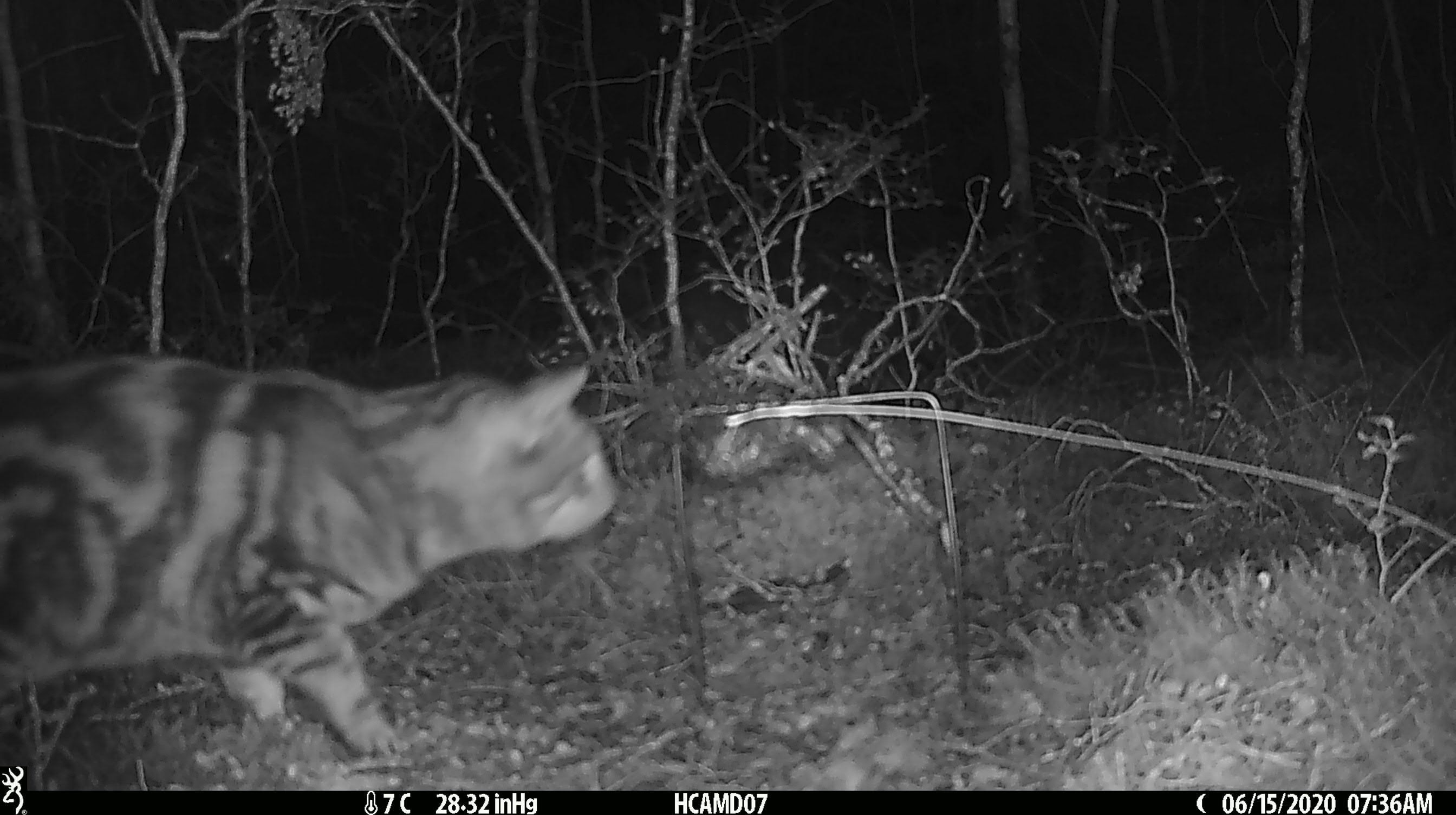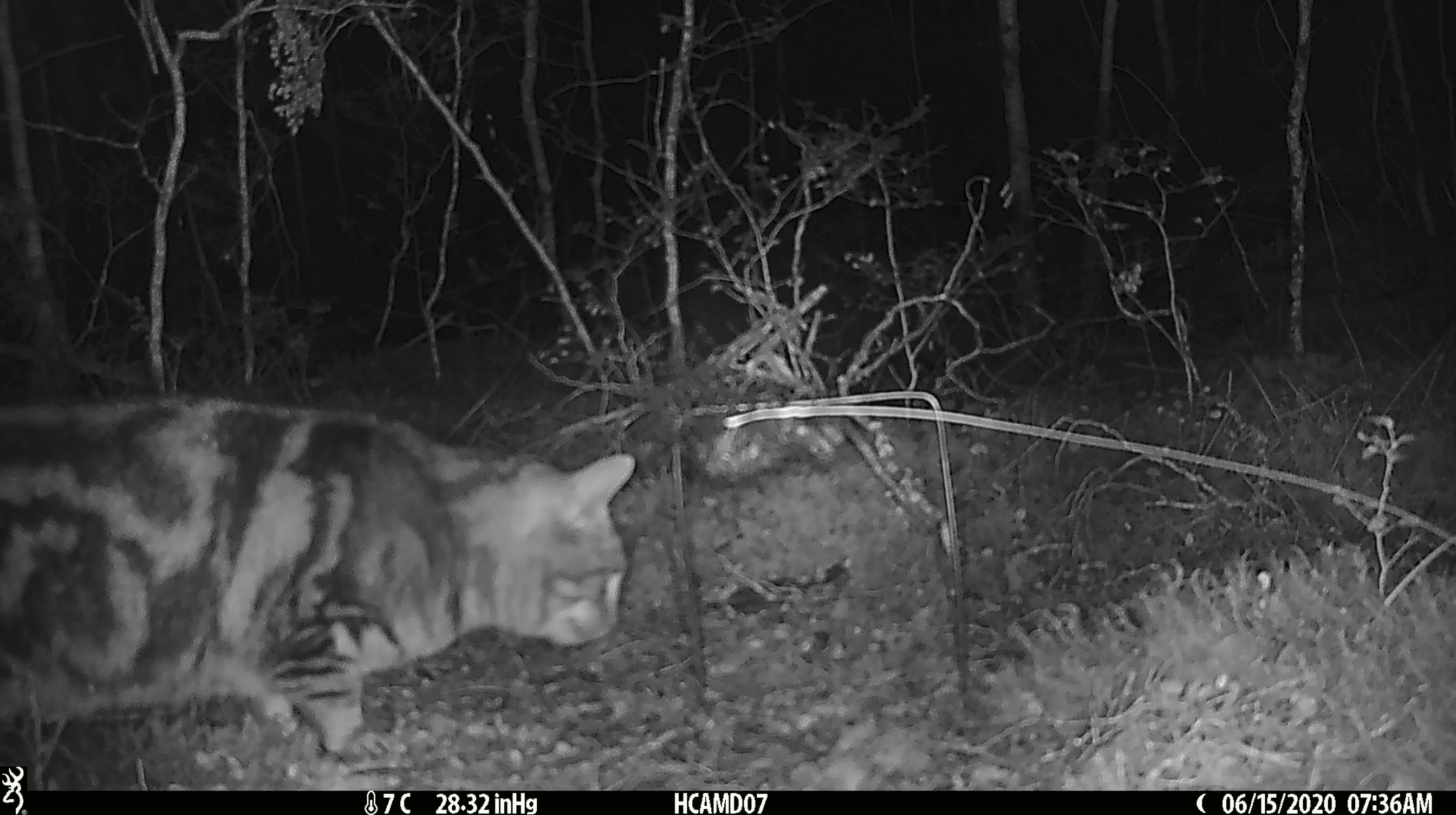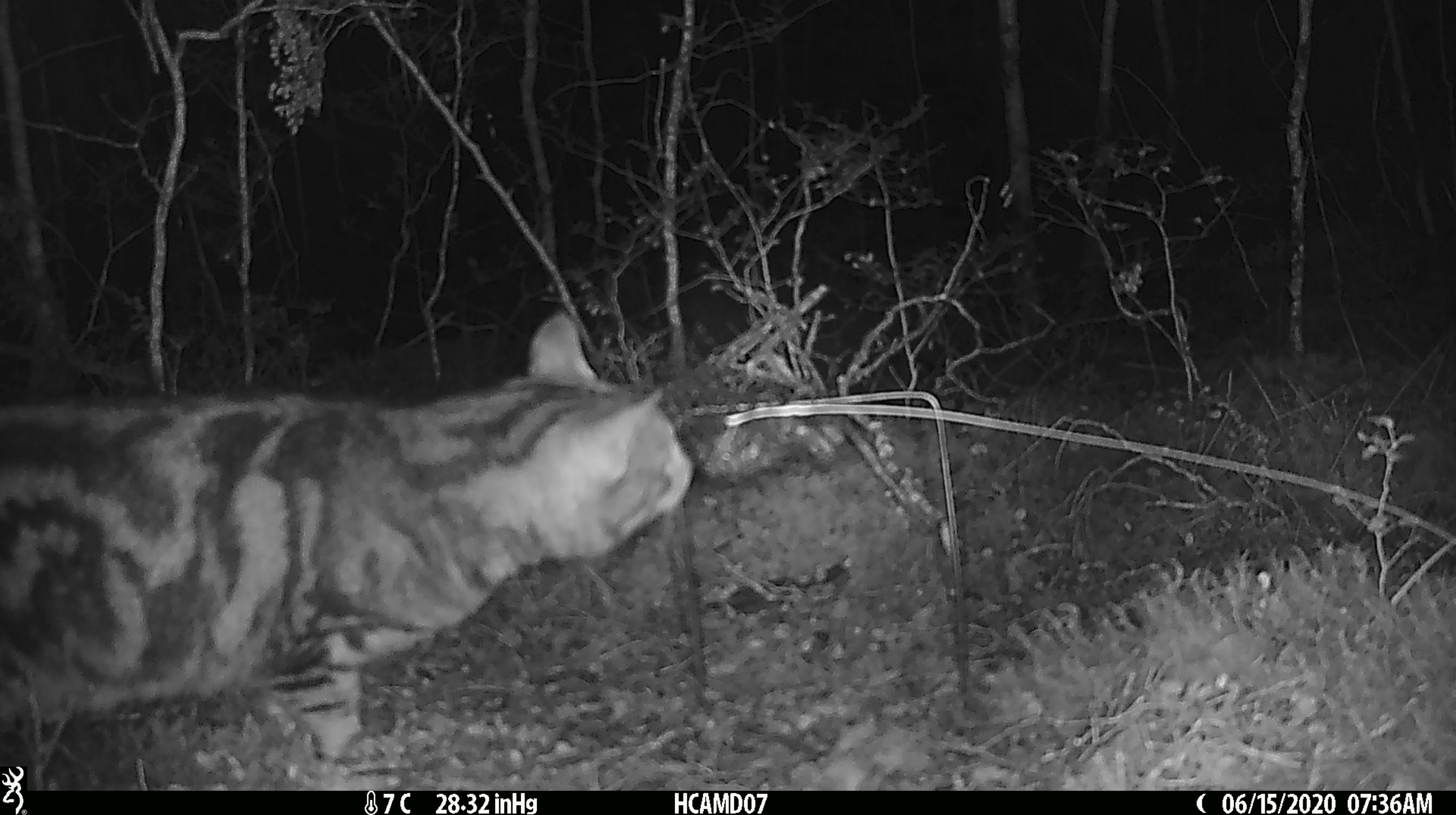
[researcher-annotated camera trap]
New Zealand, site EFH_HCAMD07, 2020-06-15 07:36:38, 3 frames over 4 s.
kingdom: Animalia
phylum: Chordata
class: Mammalia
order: Carnivora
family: Felidae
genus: Felis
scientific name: Felis catus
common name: domestic cat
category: cat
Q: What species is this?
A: Cat (domestic cat) (Felis catus).